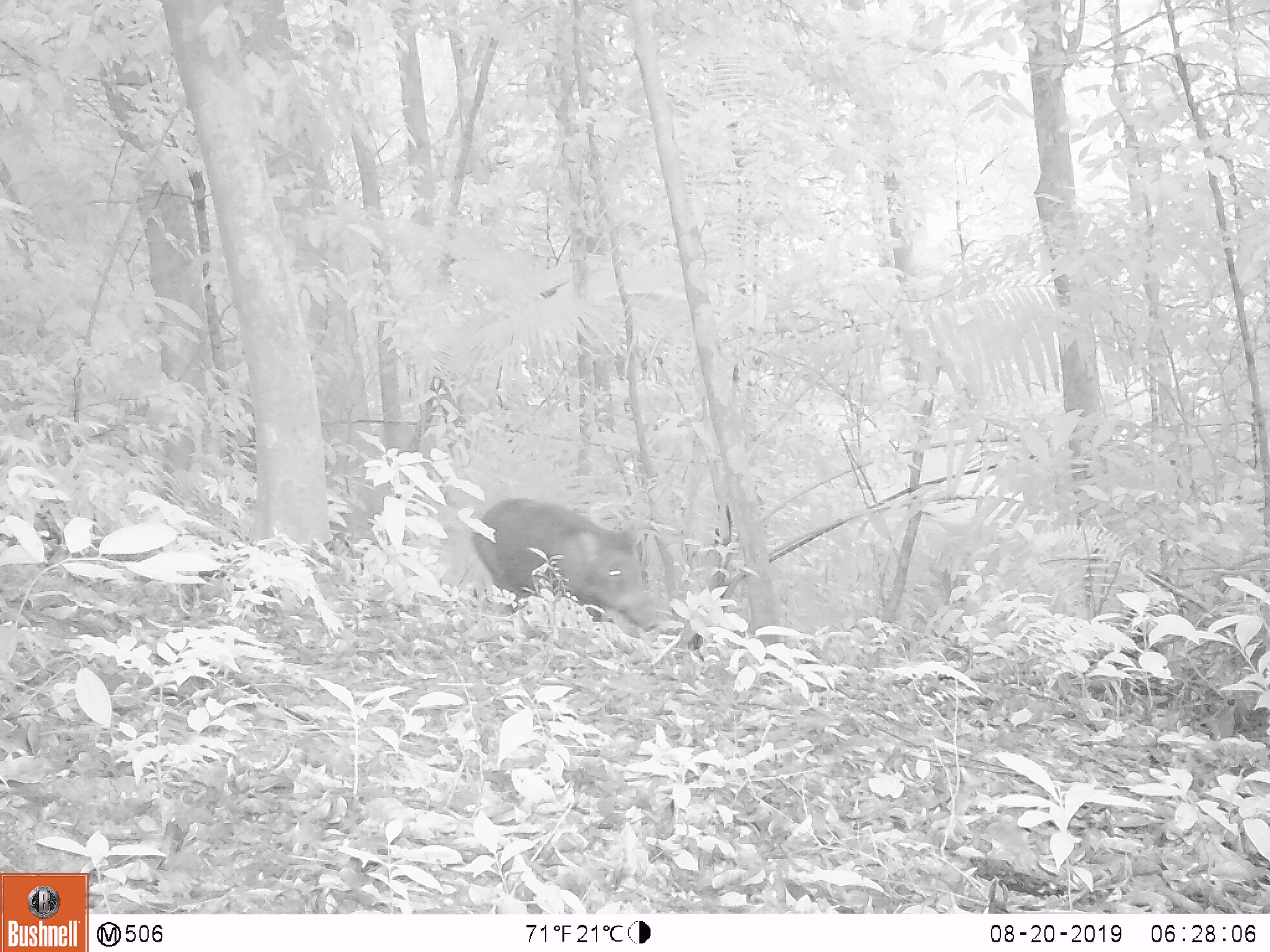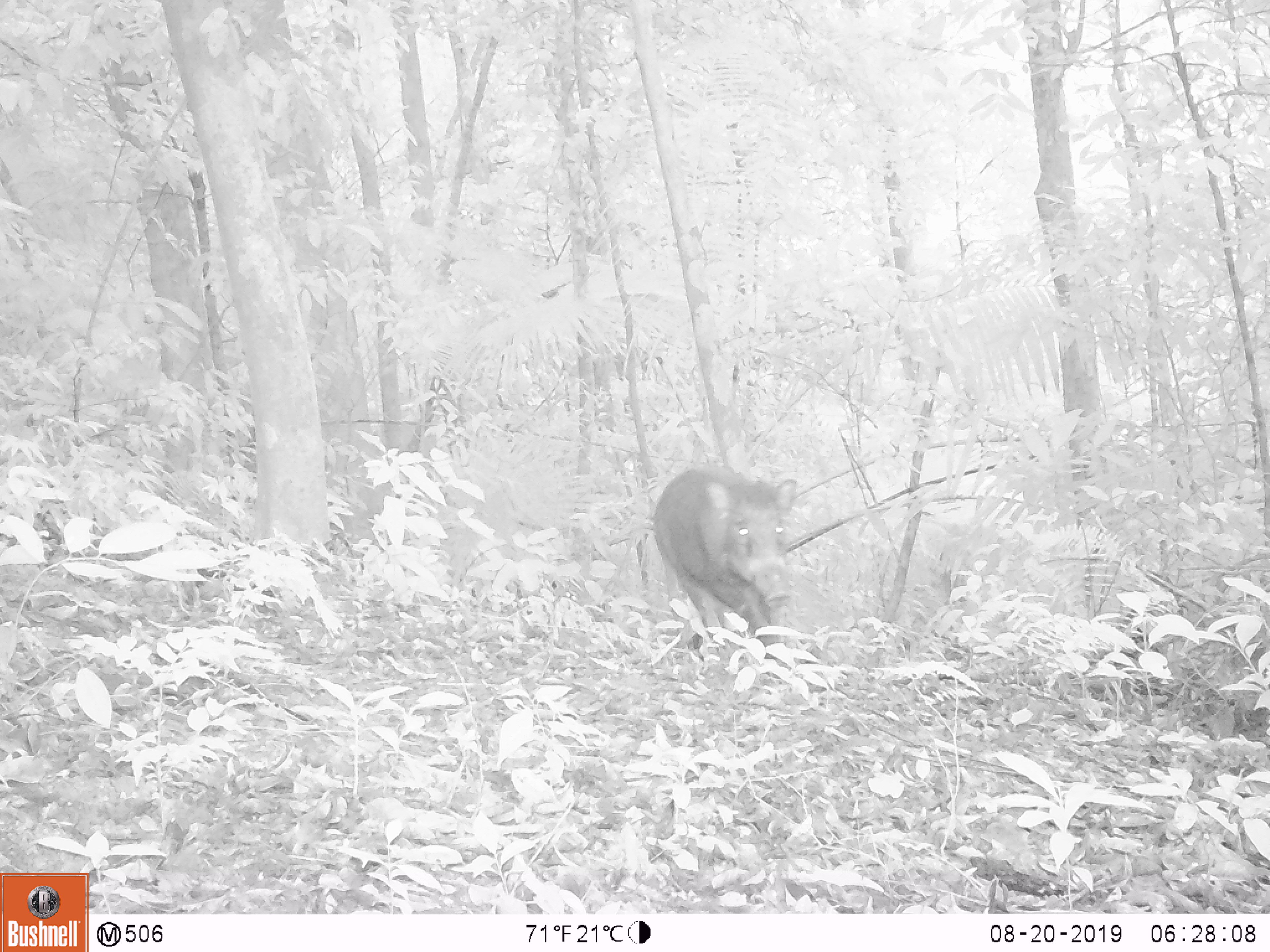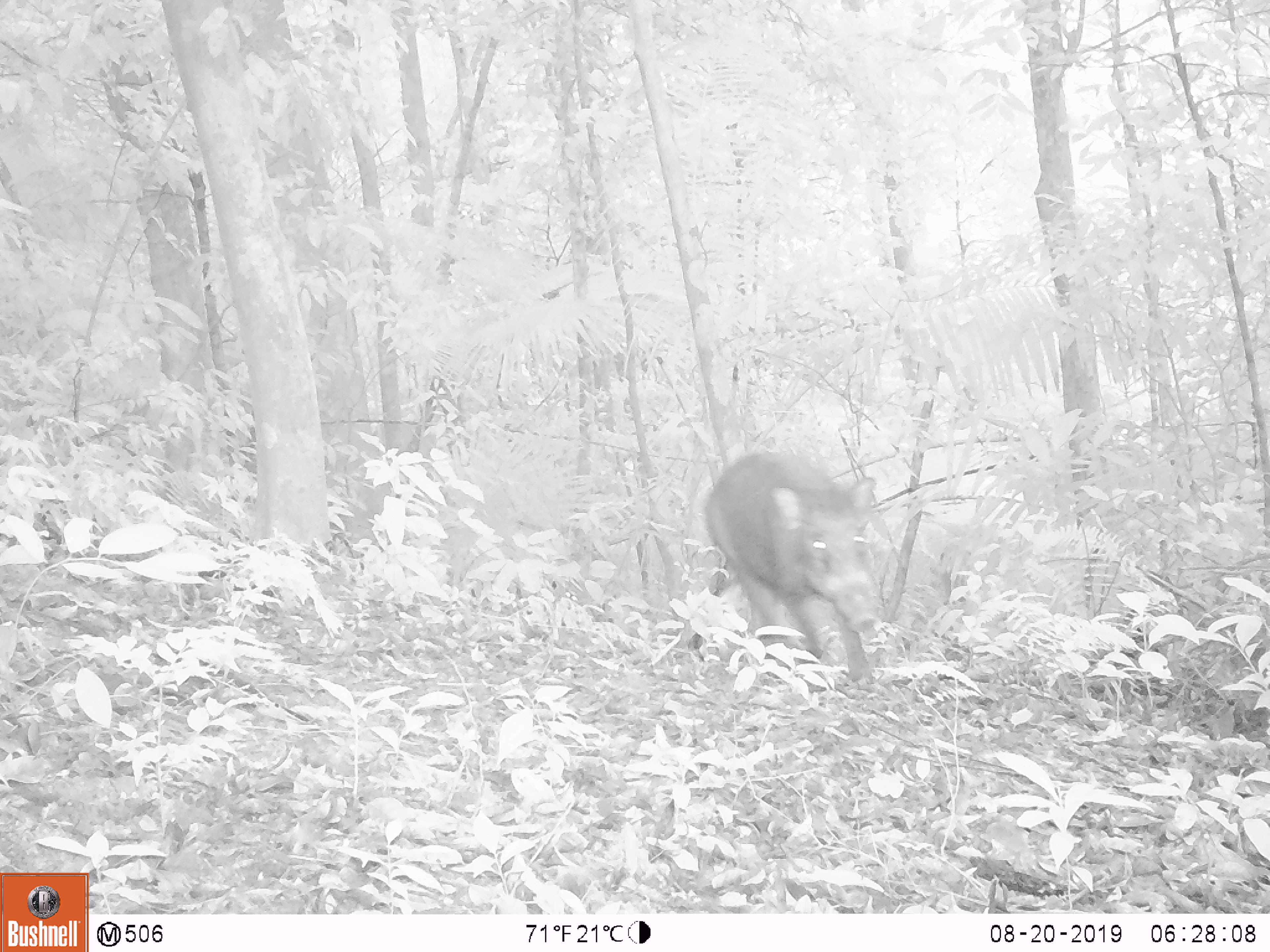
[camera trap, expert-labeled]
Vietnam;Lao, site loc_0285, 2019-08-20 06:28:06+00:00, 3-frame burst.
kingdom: Animalia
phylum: Chordata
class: Mammalia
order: Artiodactyla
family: Suidae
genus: Sus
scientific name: Sus scrofa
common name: eurasian wild pig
Eurasian wild pig (Sus scrofa). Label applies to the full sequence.